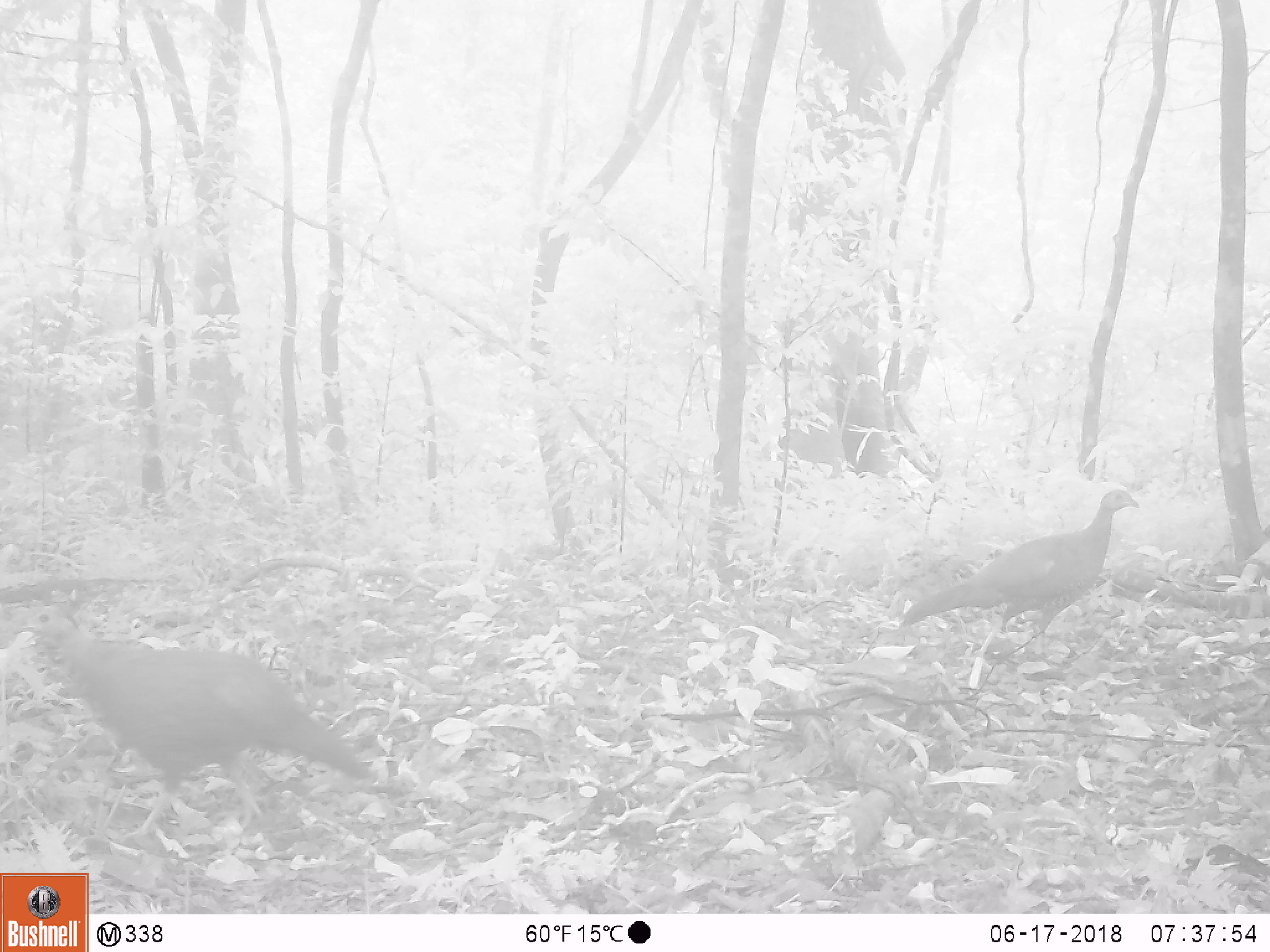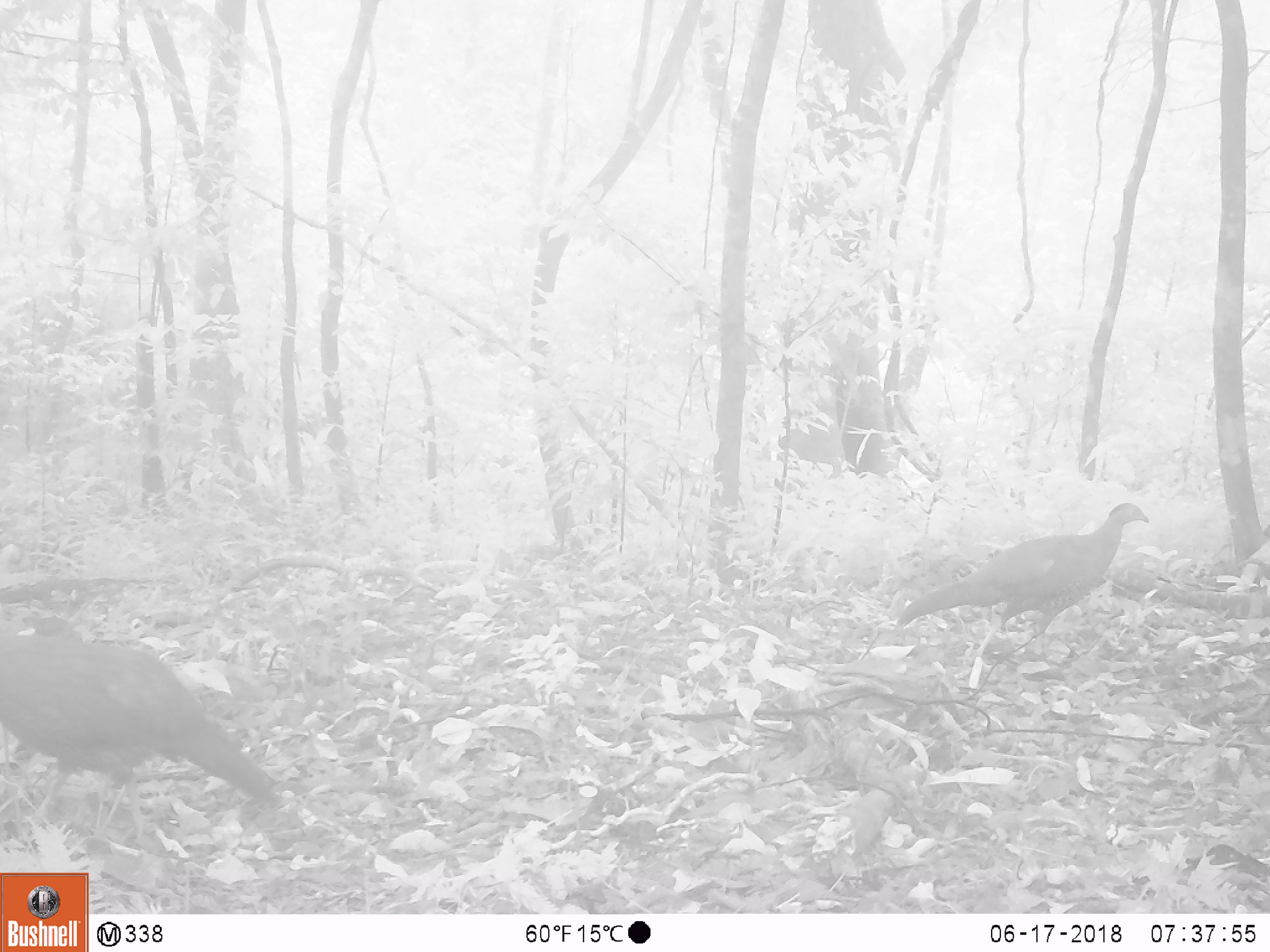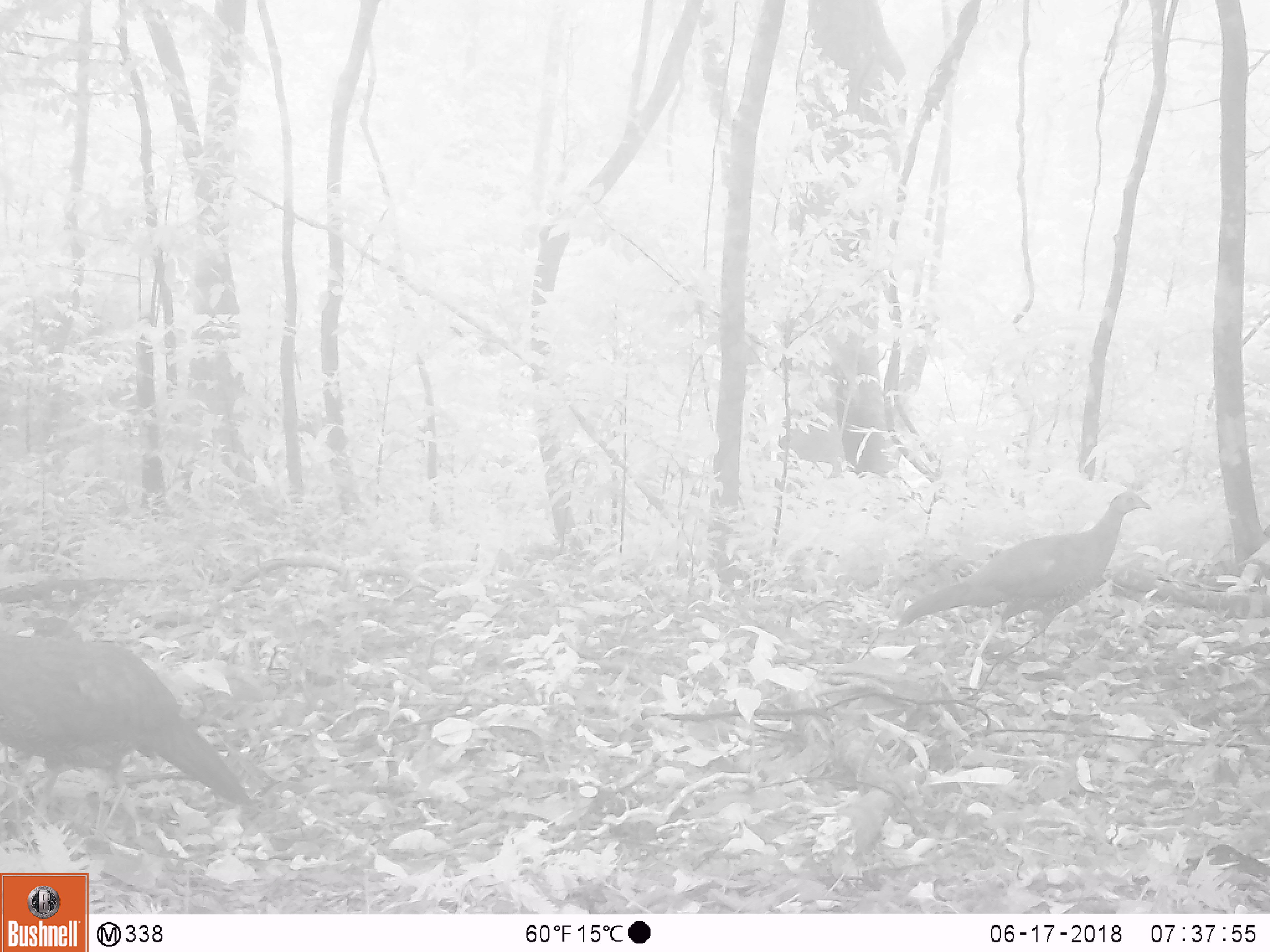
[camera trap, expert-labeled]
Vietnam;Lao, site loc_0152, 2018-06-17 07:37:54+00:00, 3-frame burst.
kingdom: Animalia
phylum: Chordata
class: Aves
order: Galliformes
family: Phasianidae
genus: Lophura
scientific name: Lophura nycthemera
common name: silver pheasant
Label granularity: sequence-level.